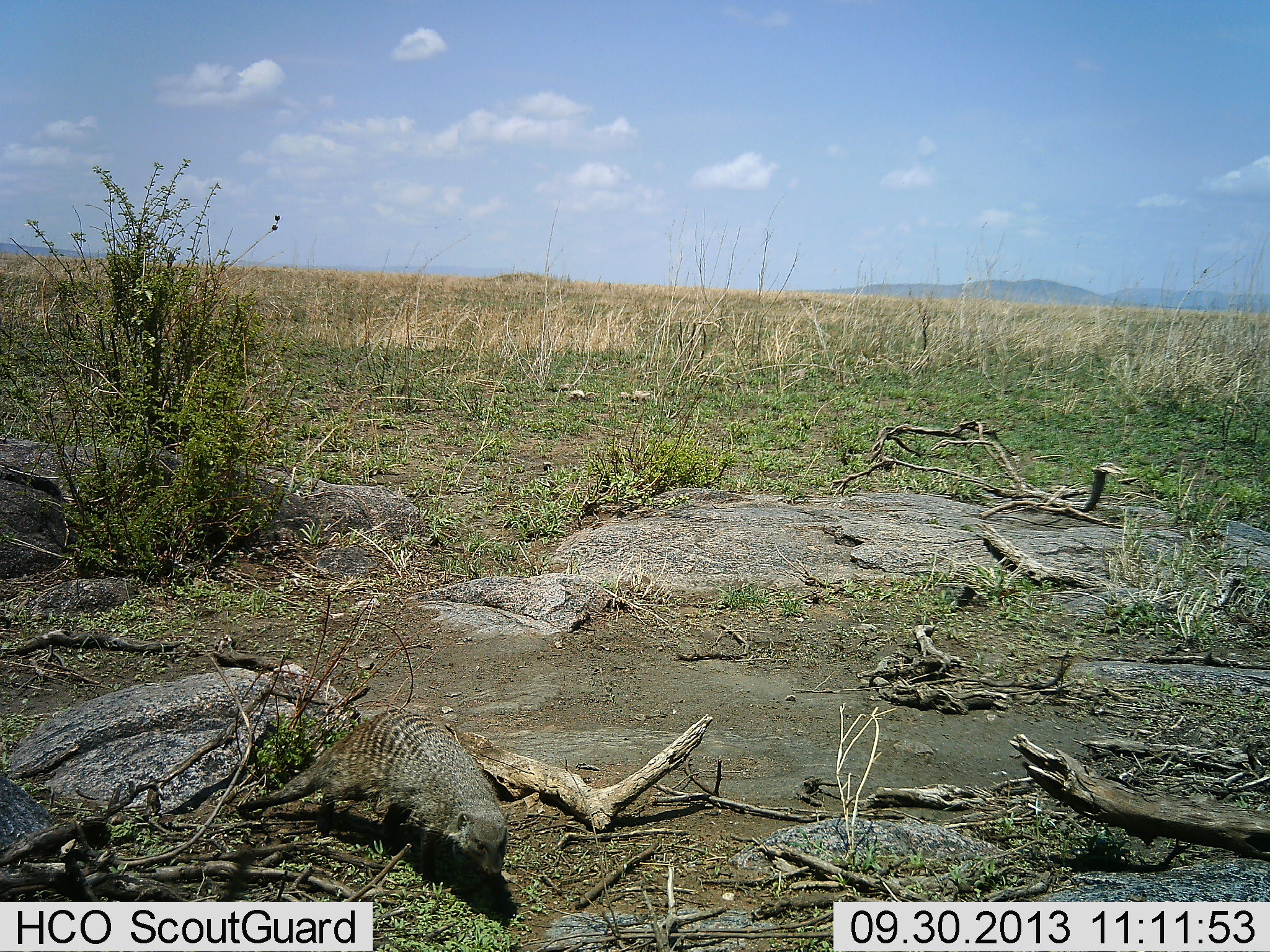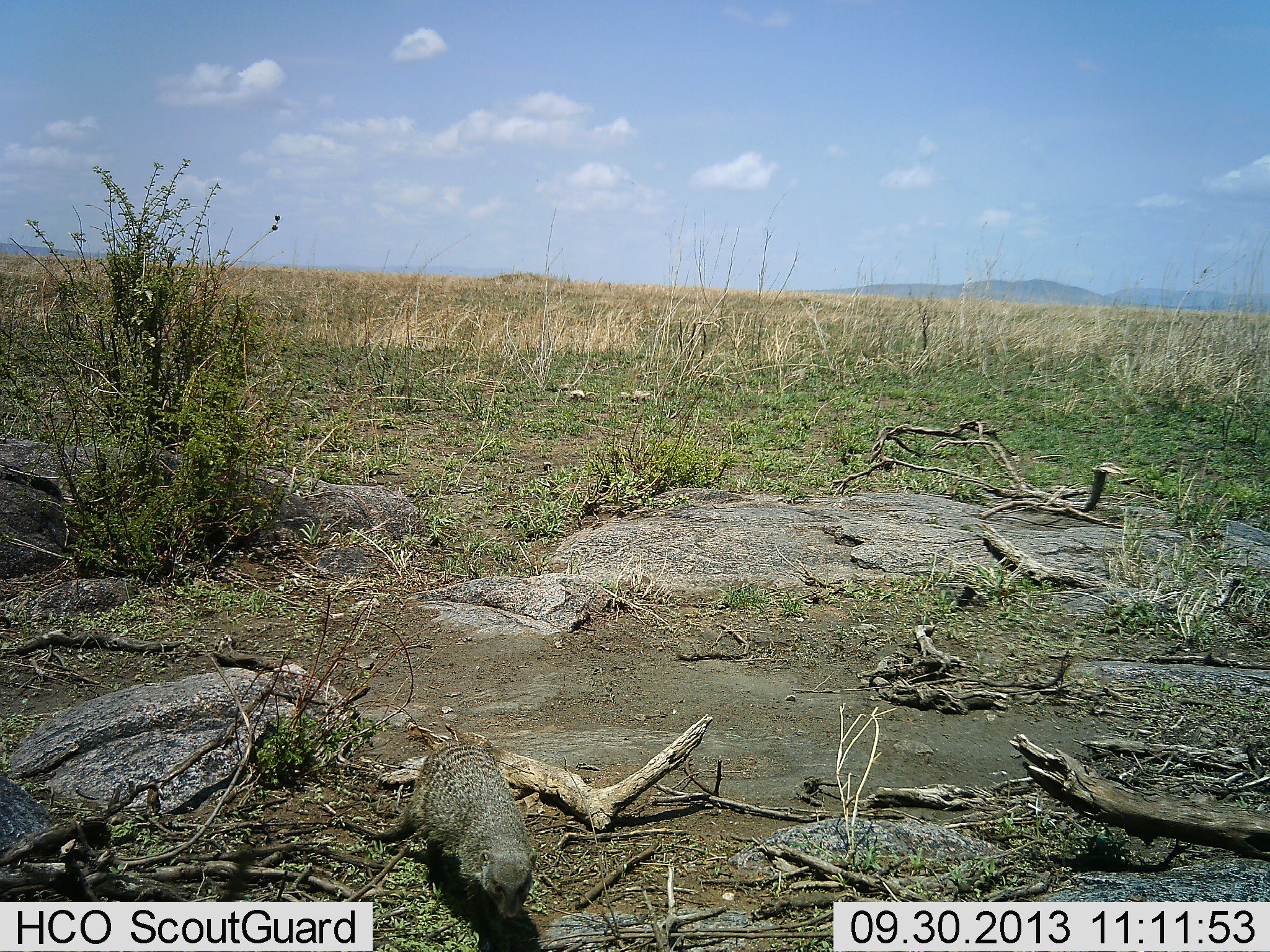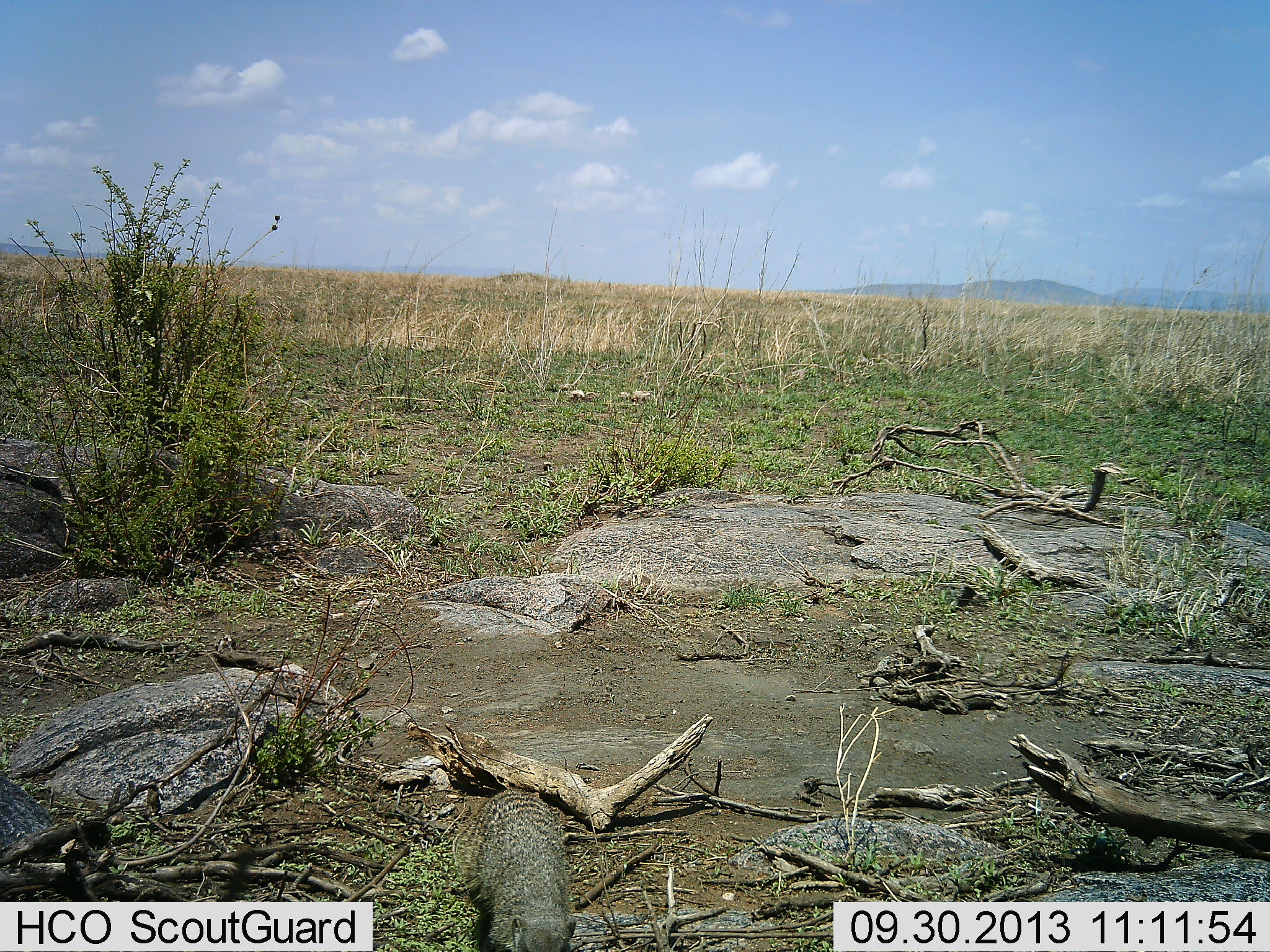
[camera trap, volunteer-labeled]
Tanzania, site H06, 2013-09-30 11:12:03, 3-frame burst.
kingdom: Animalia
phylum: Chordata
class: Mammalia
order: Carnivora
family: Herpestidae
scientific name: Herpestidae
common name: mongoose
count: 1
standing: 10%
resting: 0%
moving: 85%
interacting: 0%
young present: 0%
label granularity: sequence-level